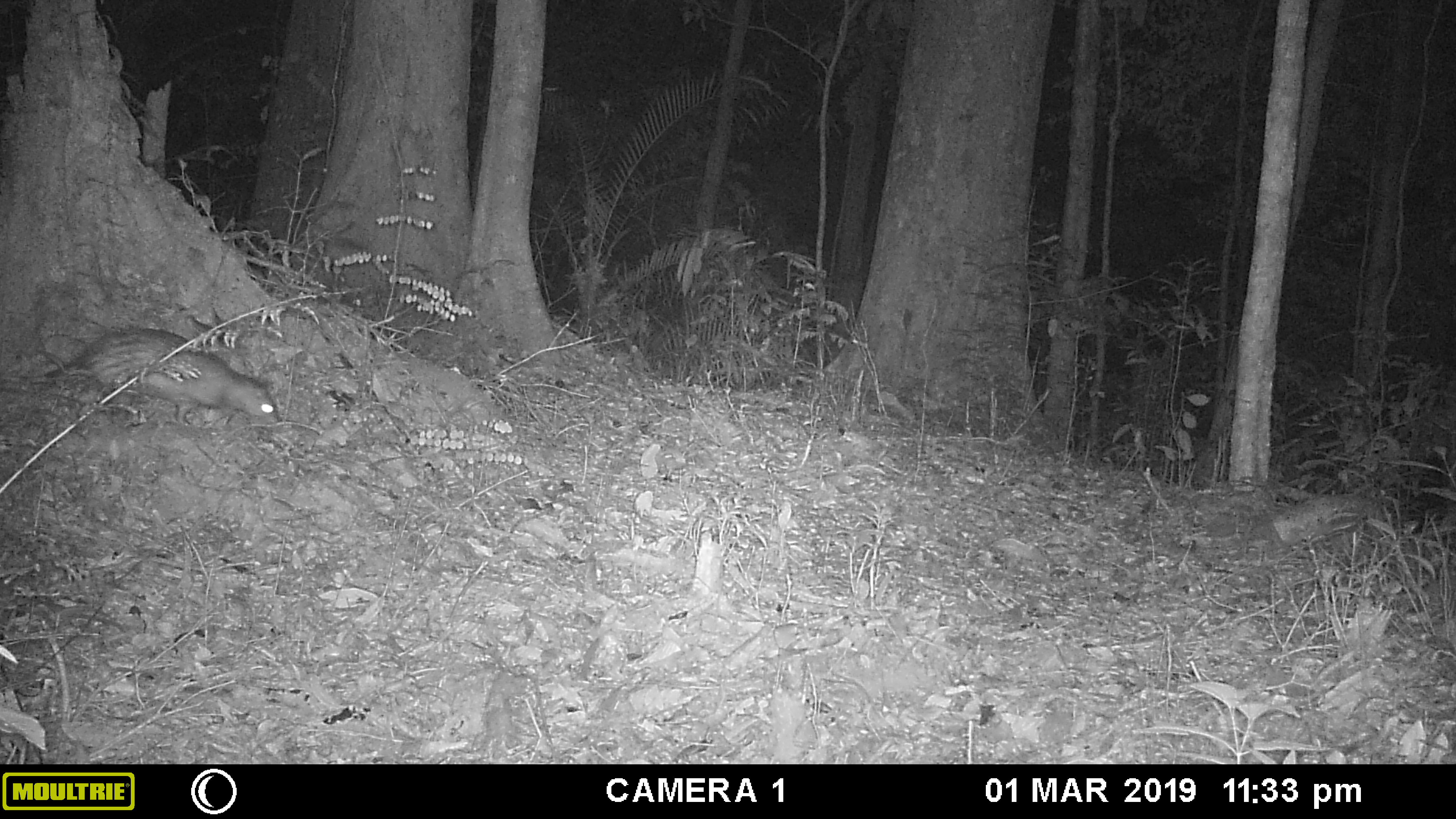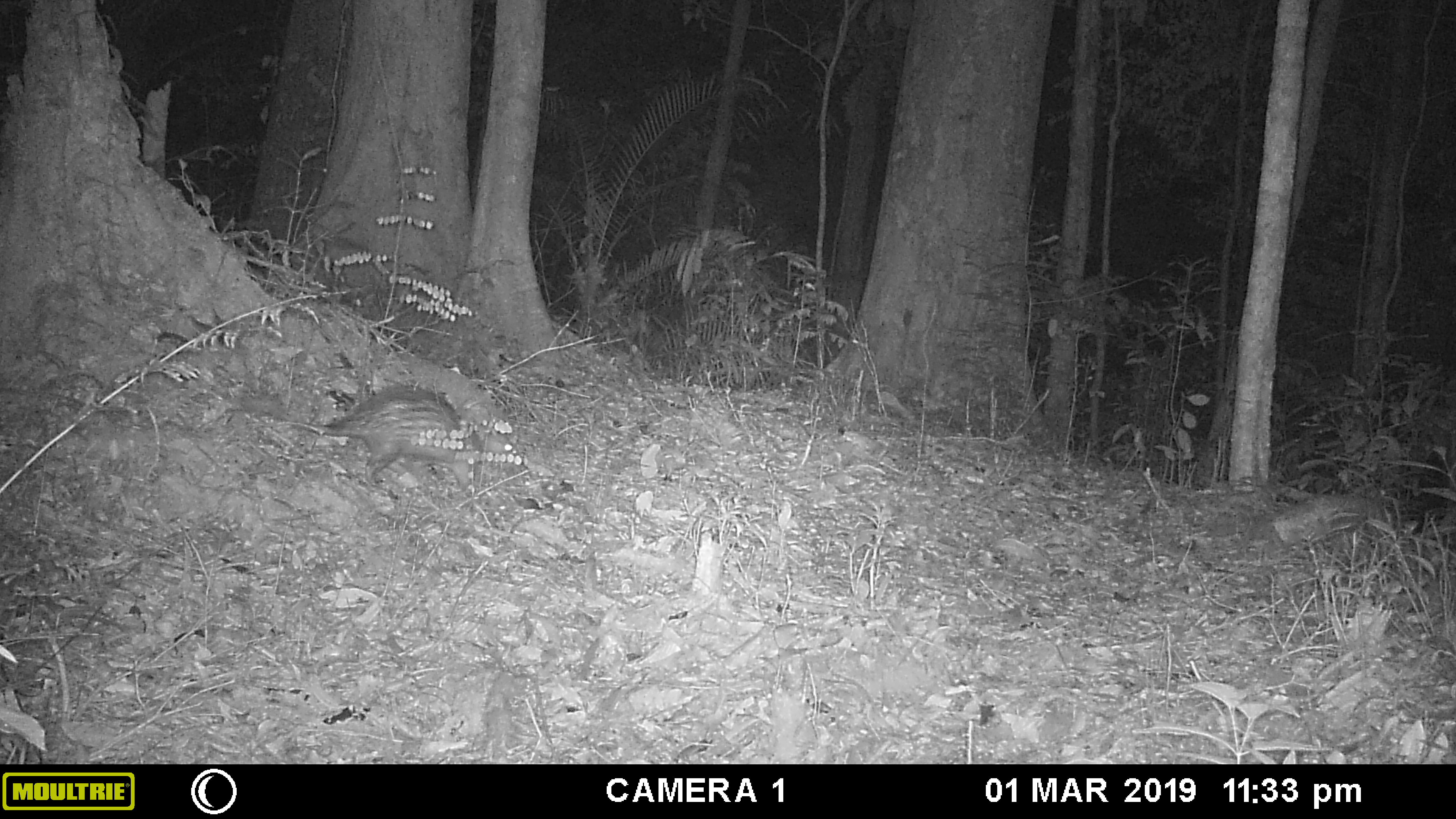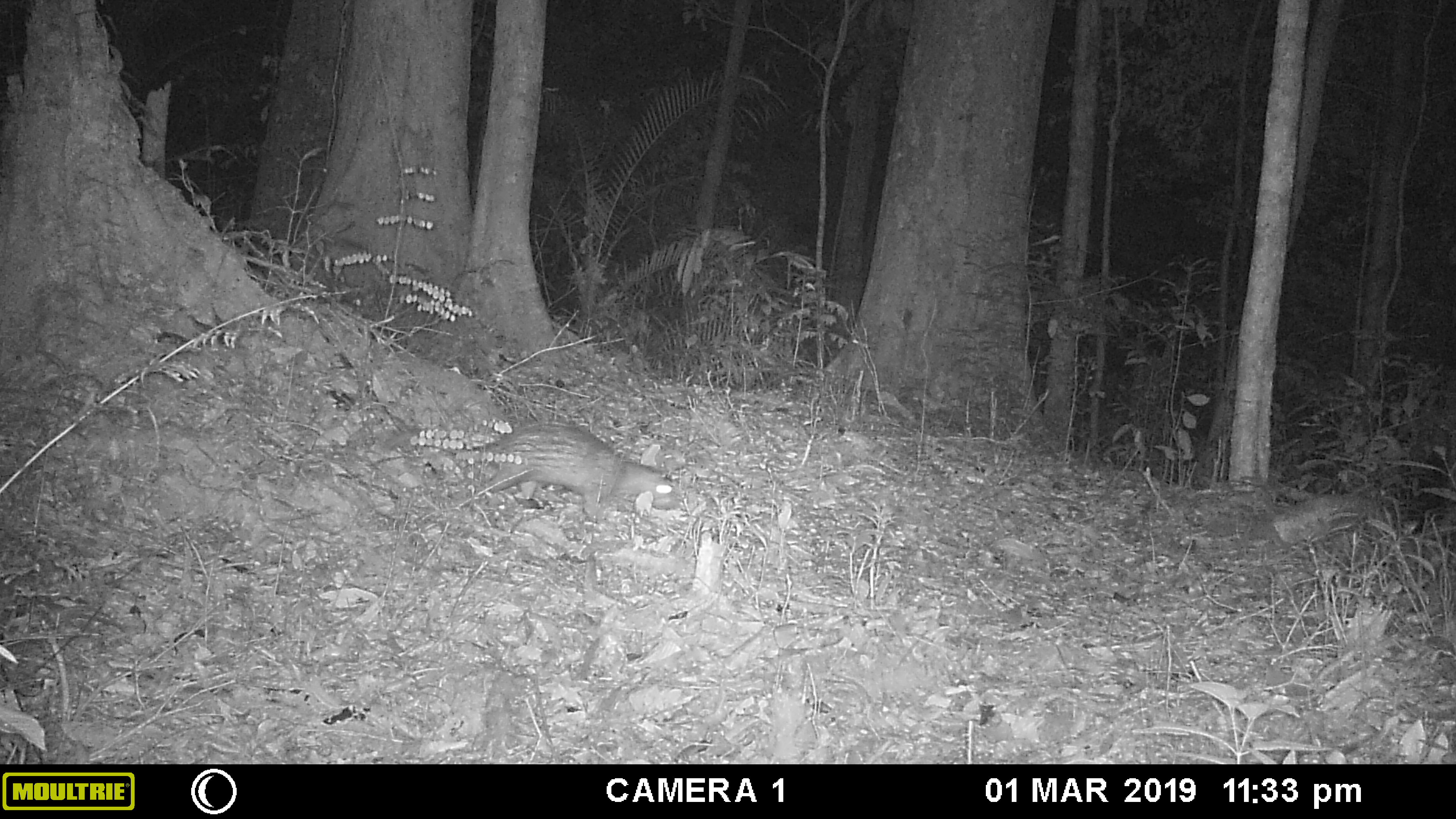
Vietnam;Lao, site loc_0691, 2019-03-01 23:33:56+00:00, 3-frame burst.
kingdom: Animalia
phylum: Chordata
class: Mammalia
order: Rodentia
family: Hystricidae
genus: Atherurus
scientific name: Atherurus macrourus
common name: asiatic brush-tailed porcupine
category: asiatic brush tailed porcupine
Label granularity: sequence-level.